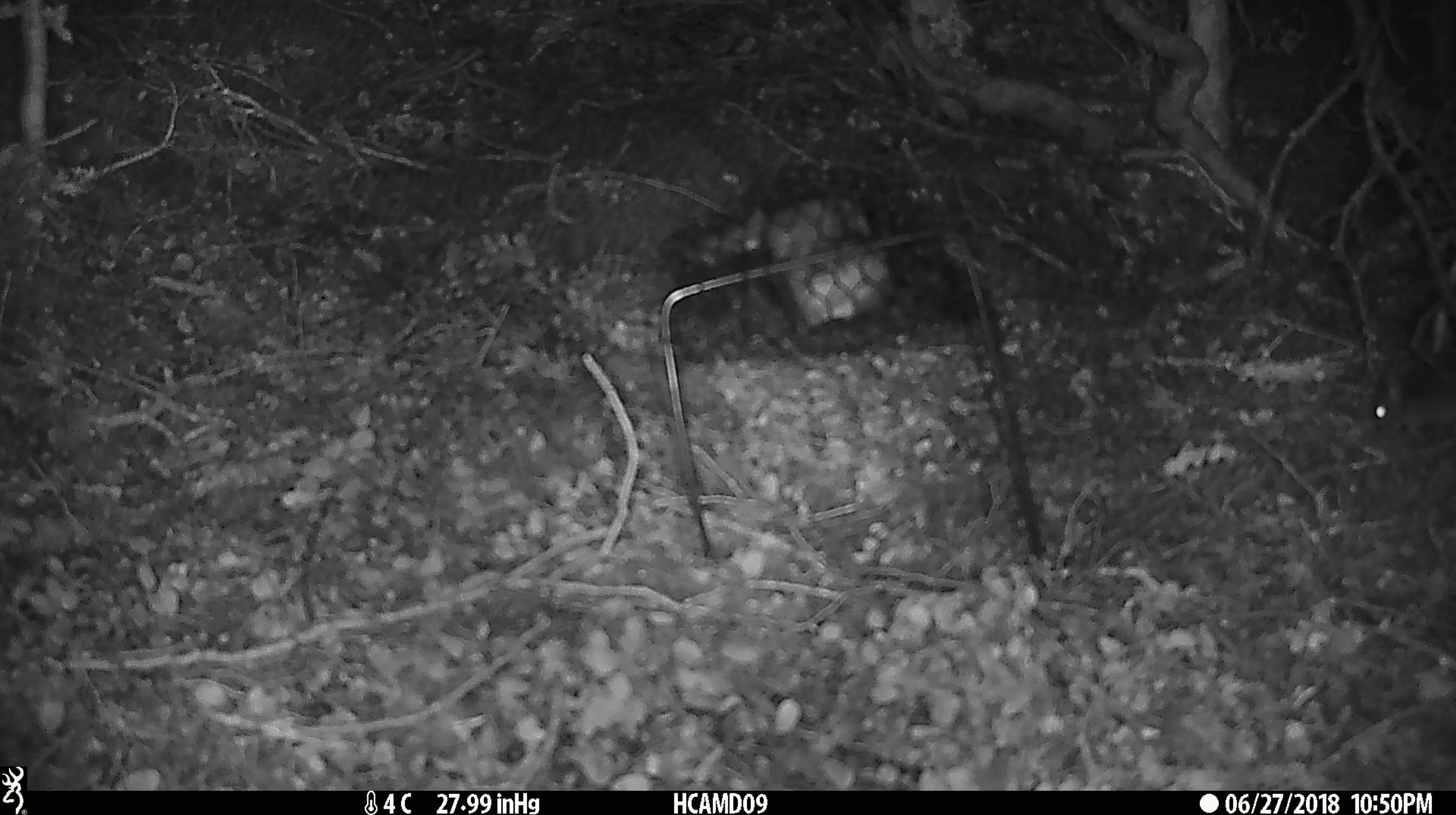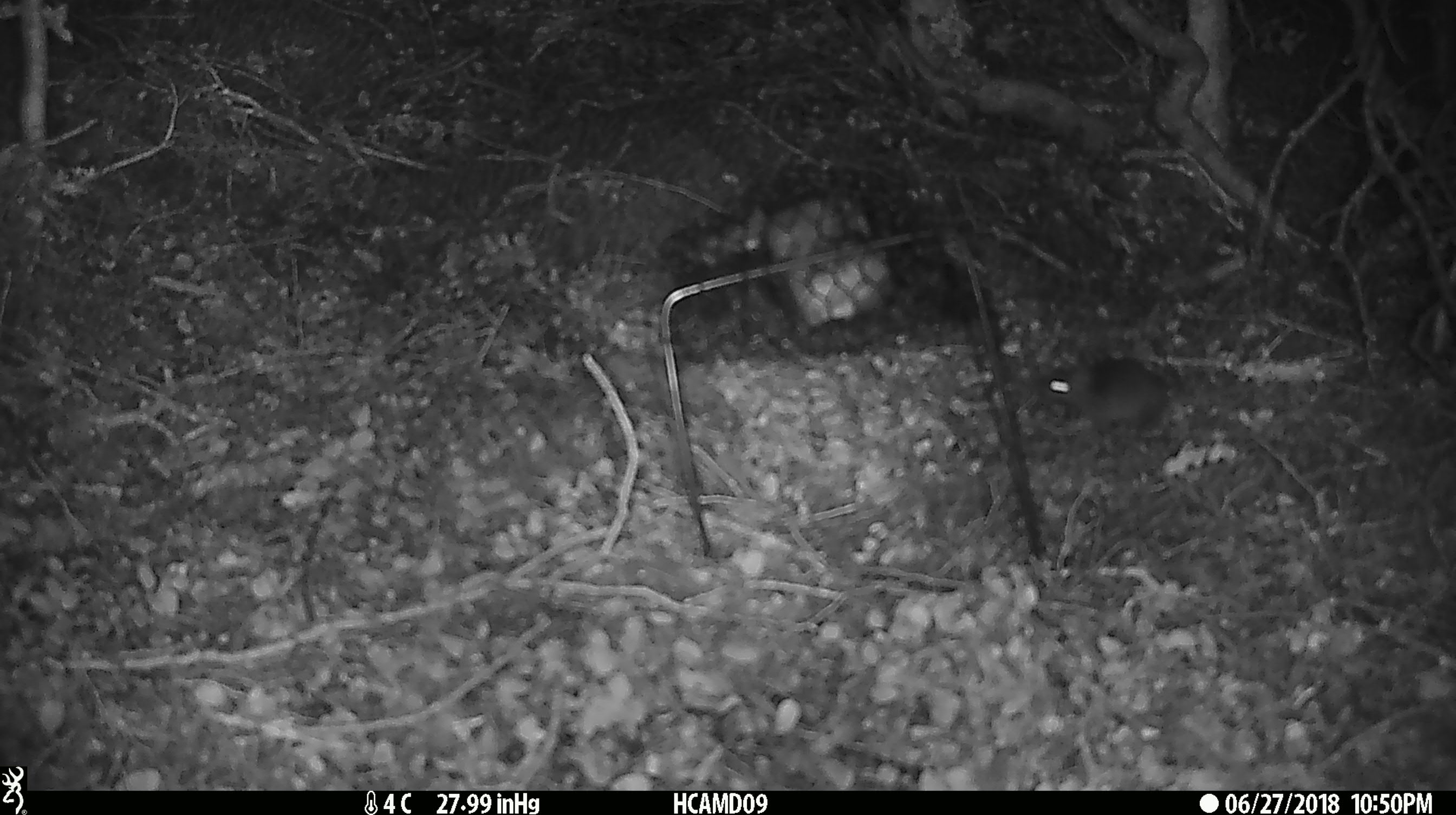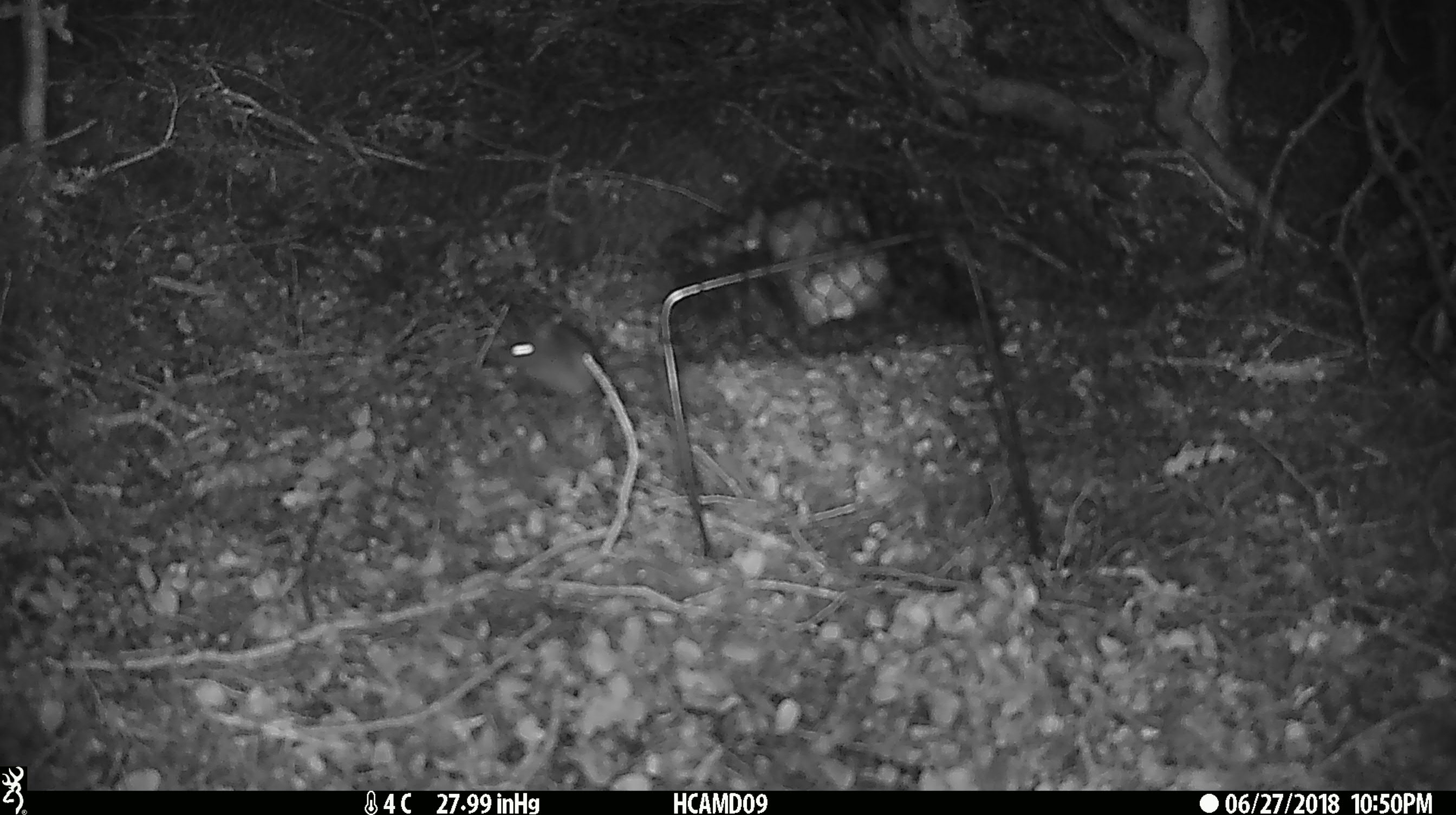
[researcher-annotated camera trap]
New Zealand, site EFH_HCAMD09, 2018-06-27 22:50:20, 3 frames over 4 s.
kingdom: Animalia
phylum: Chordata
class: Mammalia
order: Rodentia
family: Muridae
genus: Mus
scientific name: Mus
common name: mouse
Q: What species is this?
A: Mouse (Mus).